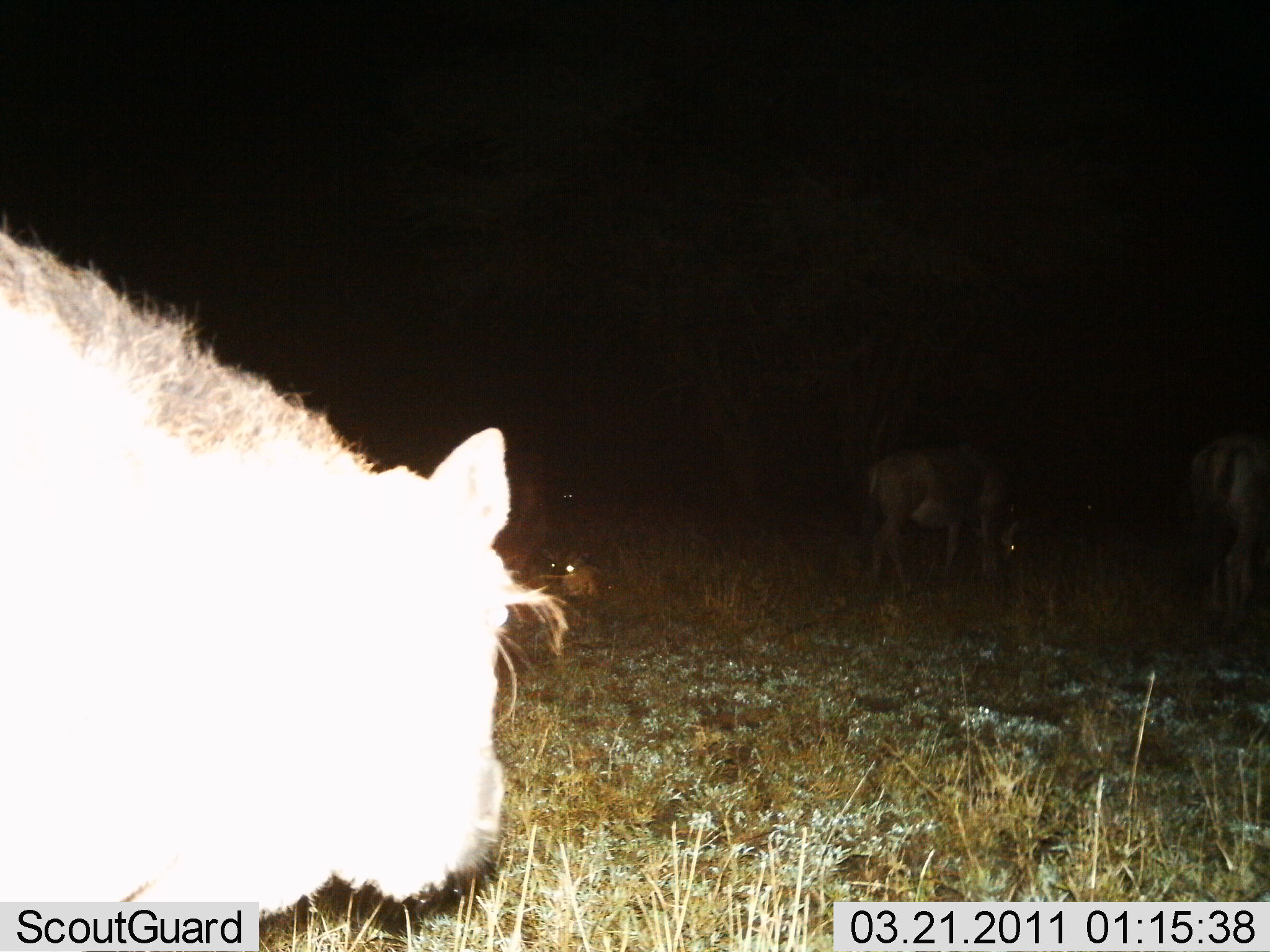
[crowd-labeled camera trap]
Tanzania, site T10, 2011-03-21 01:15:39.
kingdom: Animalia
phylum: Chordata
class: Mammalia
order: Artiodactyla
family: Bovidae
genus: Connochaetes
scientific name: Connochaetes taurinus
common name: blue wildebeest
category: wildebeest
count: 3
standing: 33%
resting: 17%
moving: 33%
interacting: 0%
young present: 17%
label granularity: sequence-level